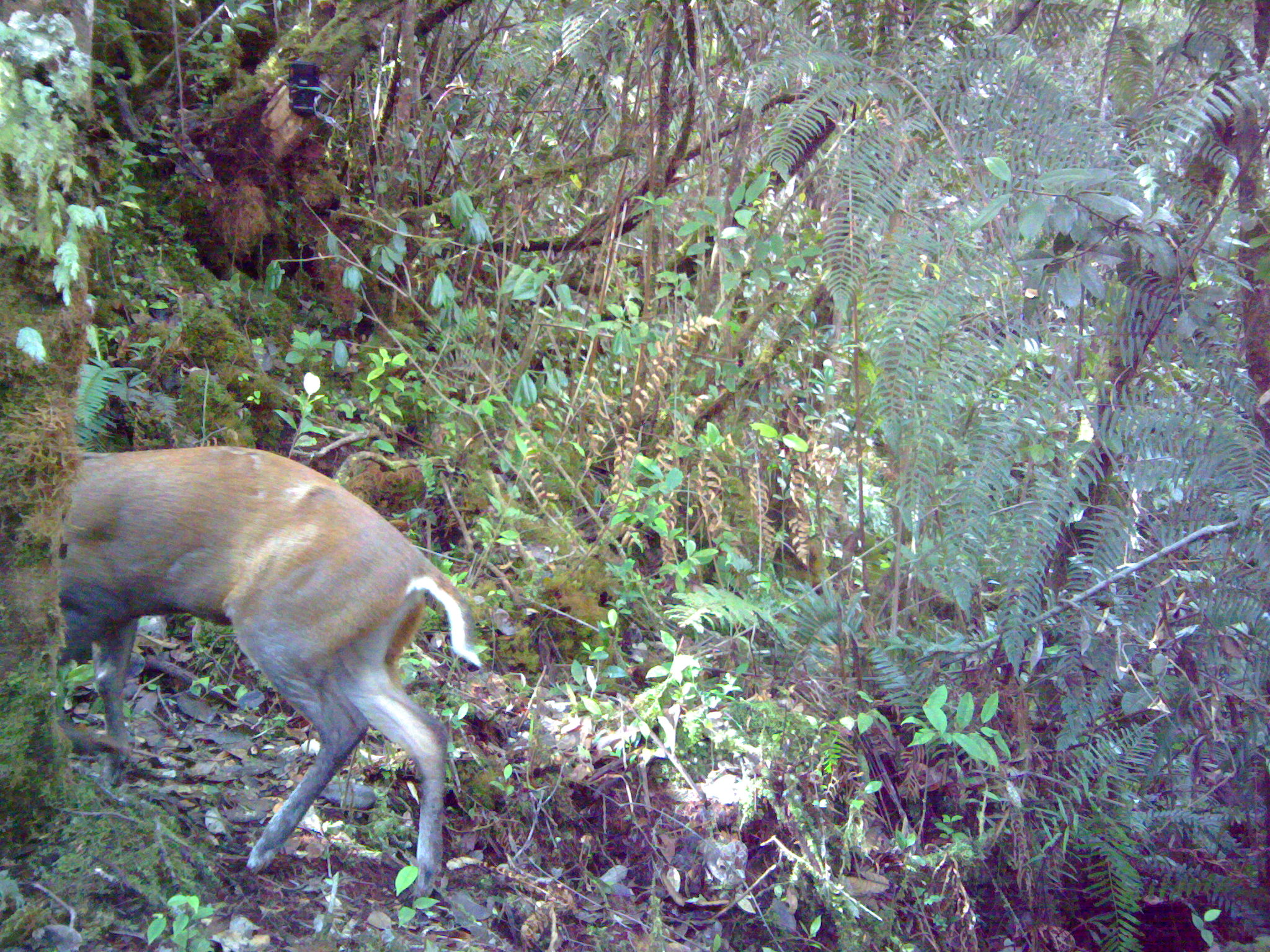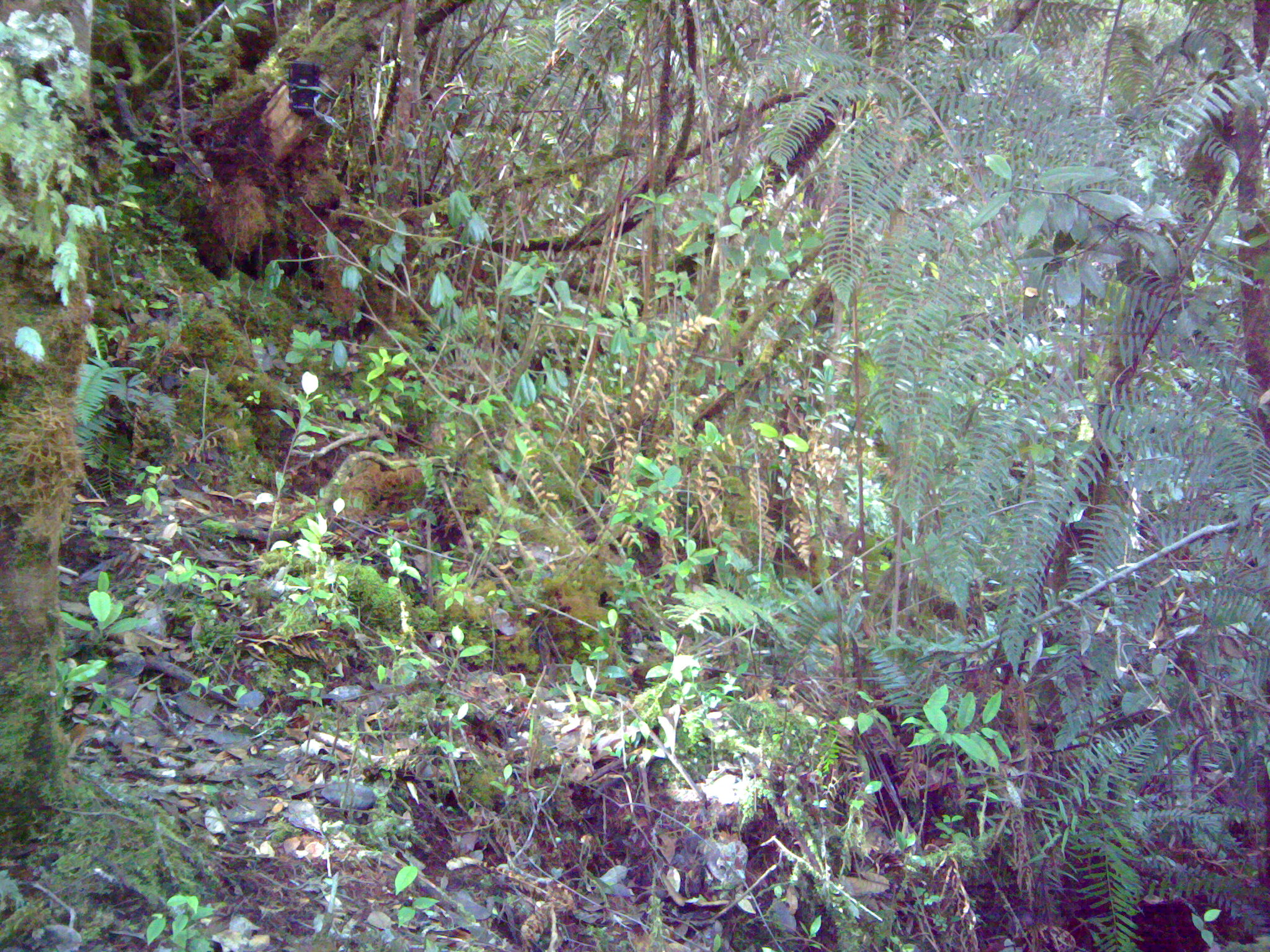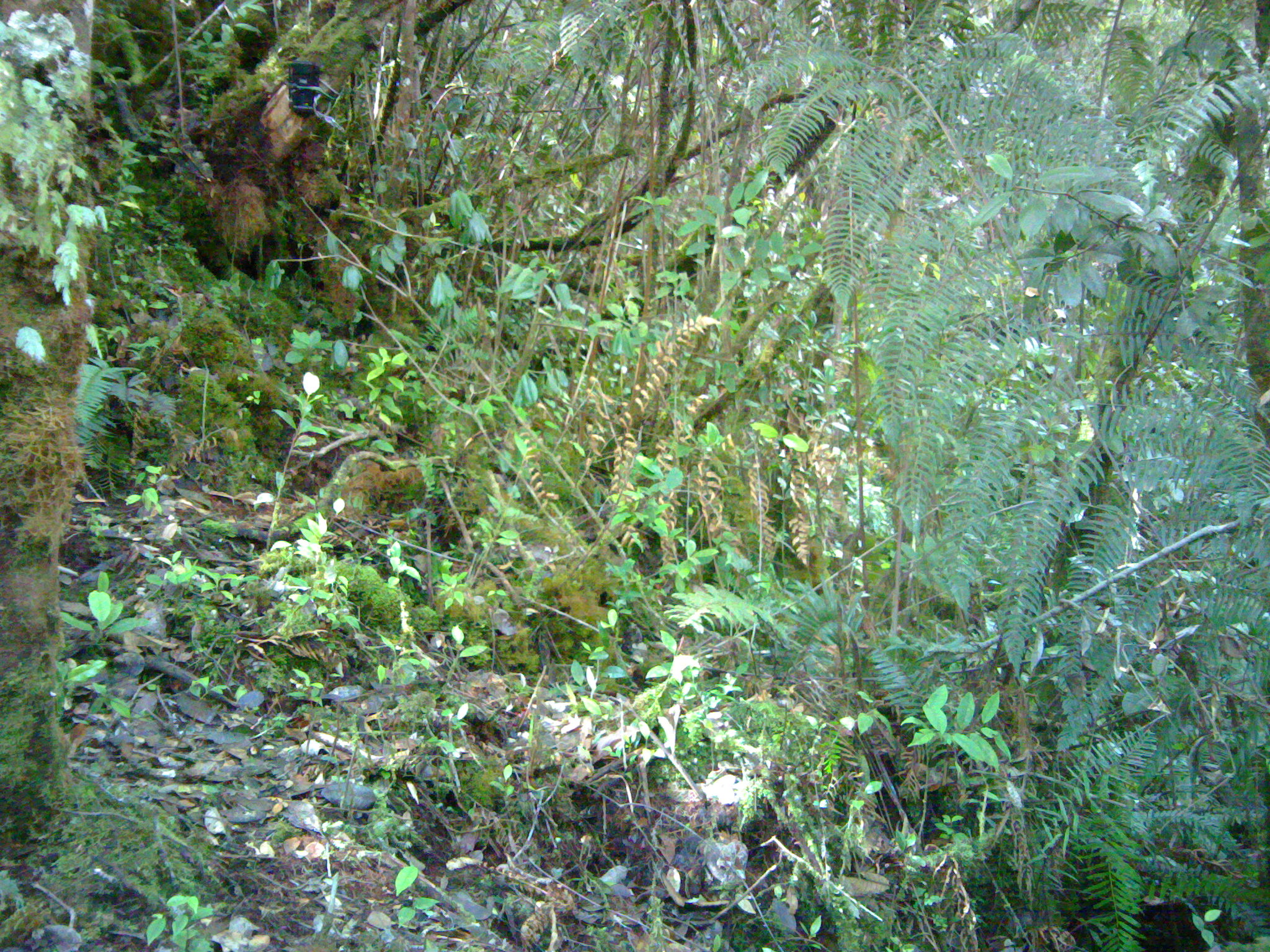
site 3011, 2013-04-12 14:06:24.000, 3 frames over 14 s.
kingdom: Animalia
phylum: Chordata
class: Mammalia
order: Artiodactyla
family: Cervidae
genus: Muntiacus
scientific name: Muntiacus muntjak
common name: southern red muntjac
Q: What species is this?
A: Muntiacus muntjak (southern red muntjac).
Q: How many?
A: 1.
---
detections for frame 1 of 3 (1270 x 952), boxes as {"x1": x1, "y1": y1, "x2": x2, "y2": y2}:
muntiacus muntjak: {"x1": 59, "y1": 445, "x2": 483, "y2": 896}